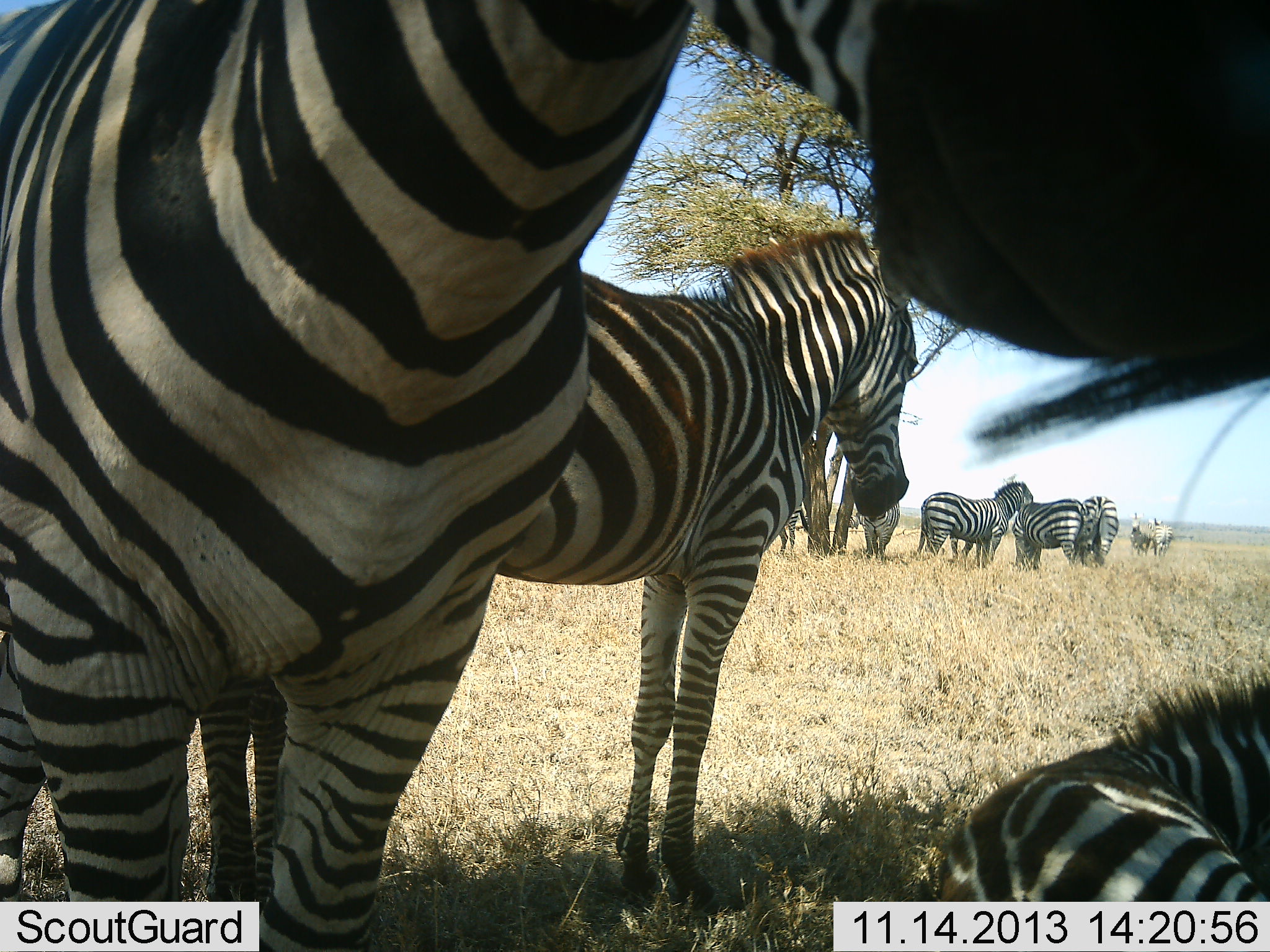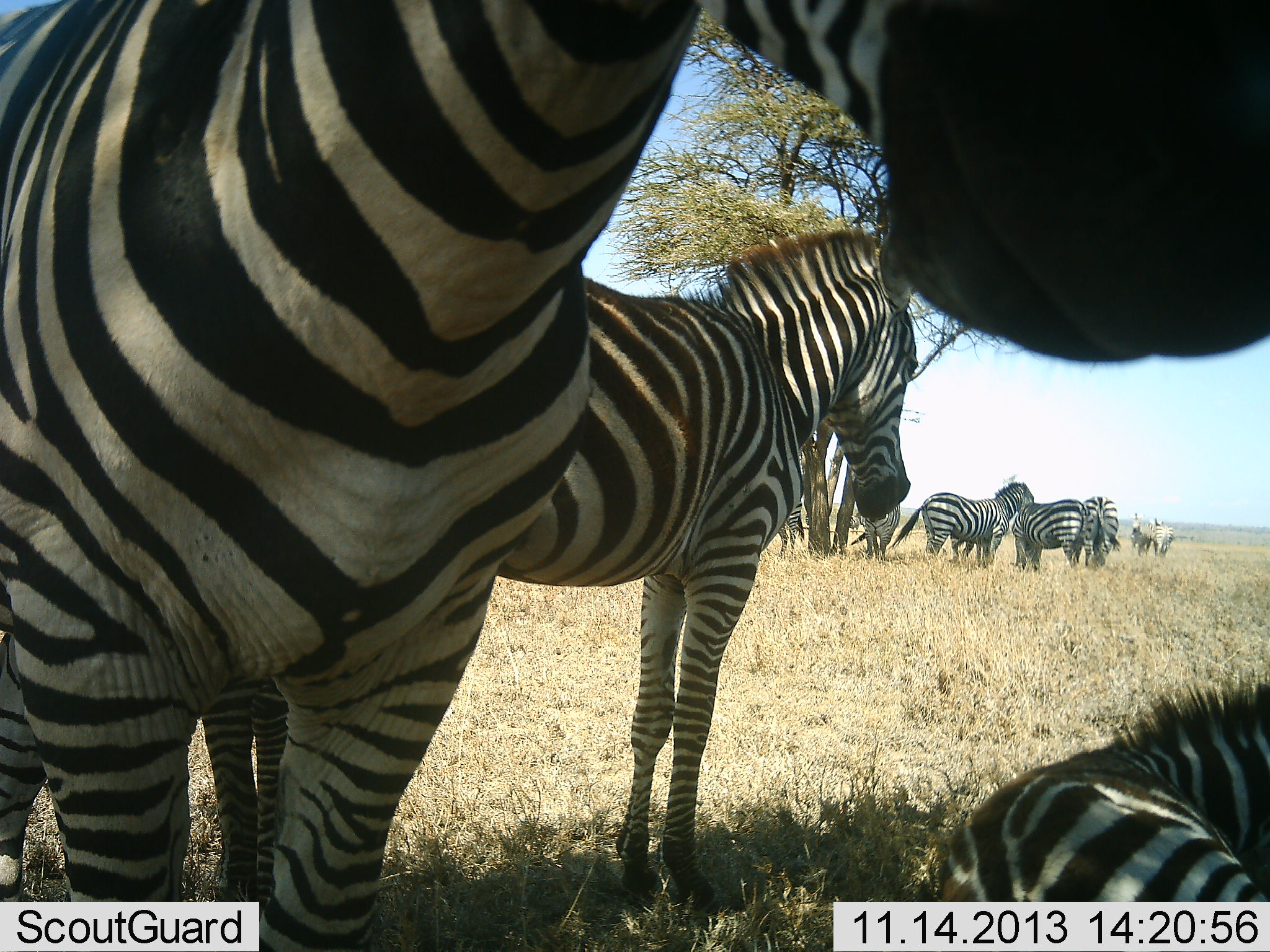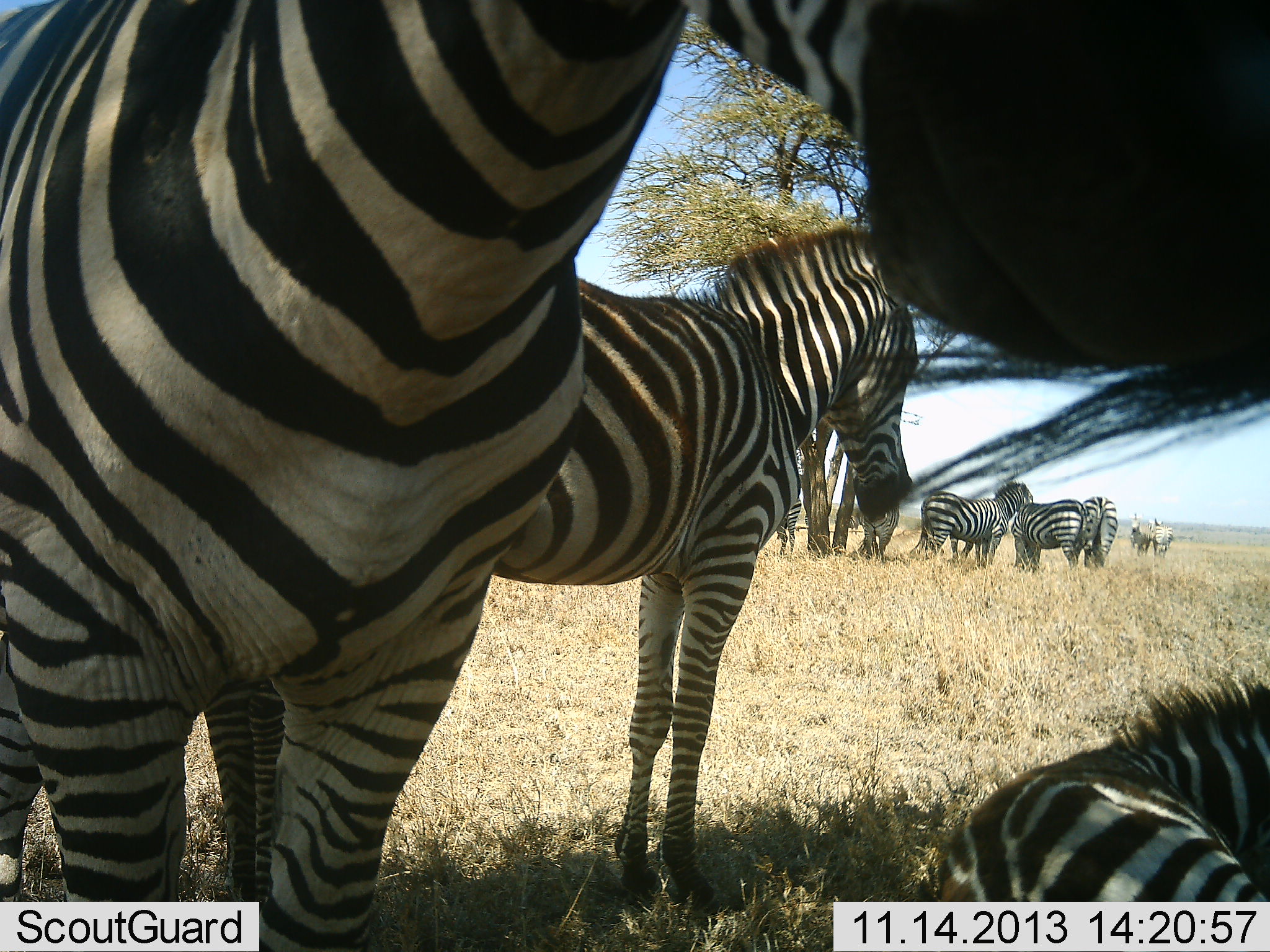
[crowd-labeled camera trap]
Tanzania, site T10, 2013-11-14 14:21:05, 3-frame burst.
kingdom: Animalia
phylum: Chordata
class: Mammalia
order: Perissodactyla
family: Equidae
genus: Equus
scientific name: Equus quagga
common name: plains zebra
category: zebra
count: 8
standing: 84%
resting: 68%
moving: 26%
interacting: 5%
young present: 11%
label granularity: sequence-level